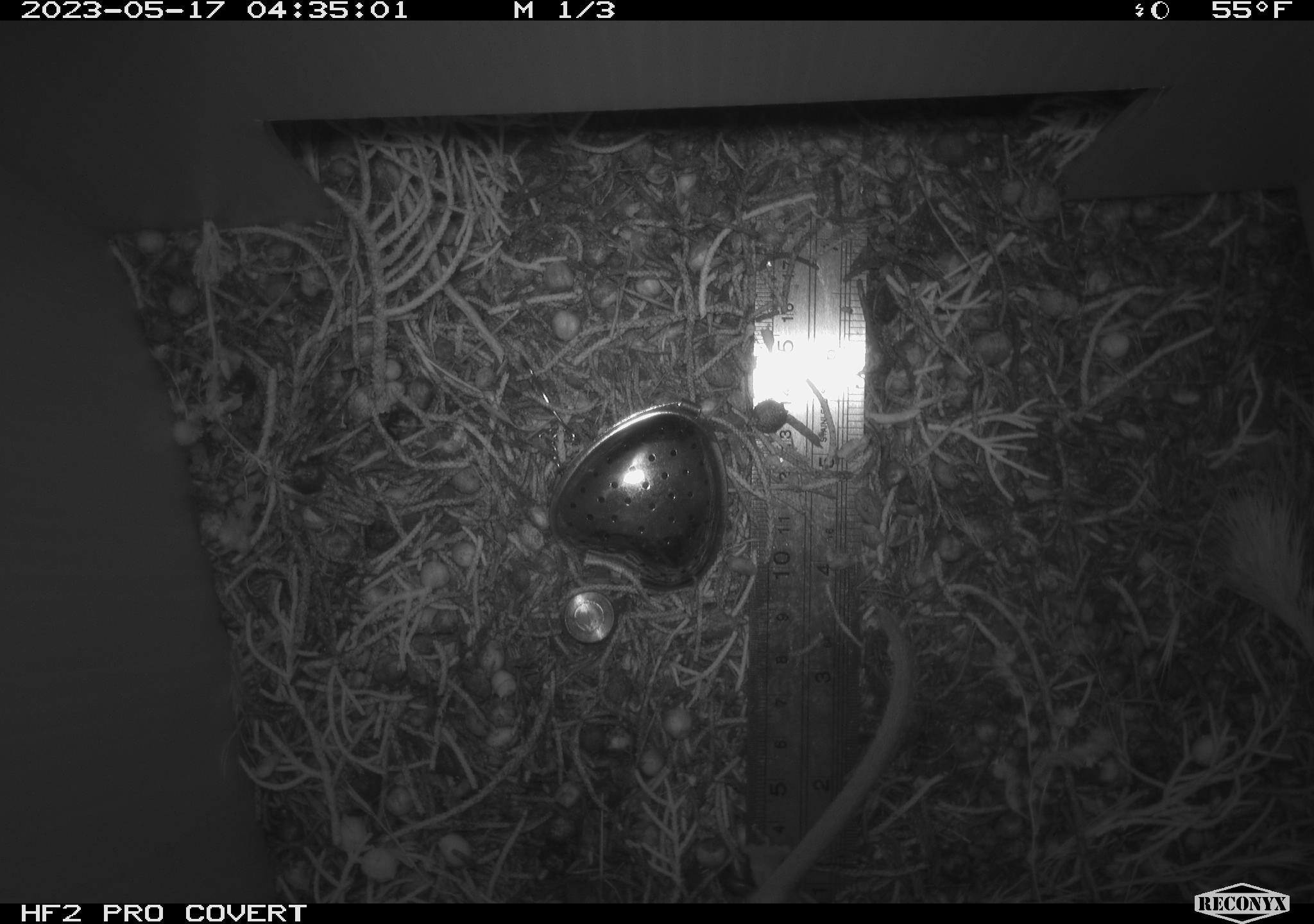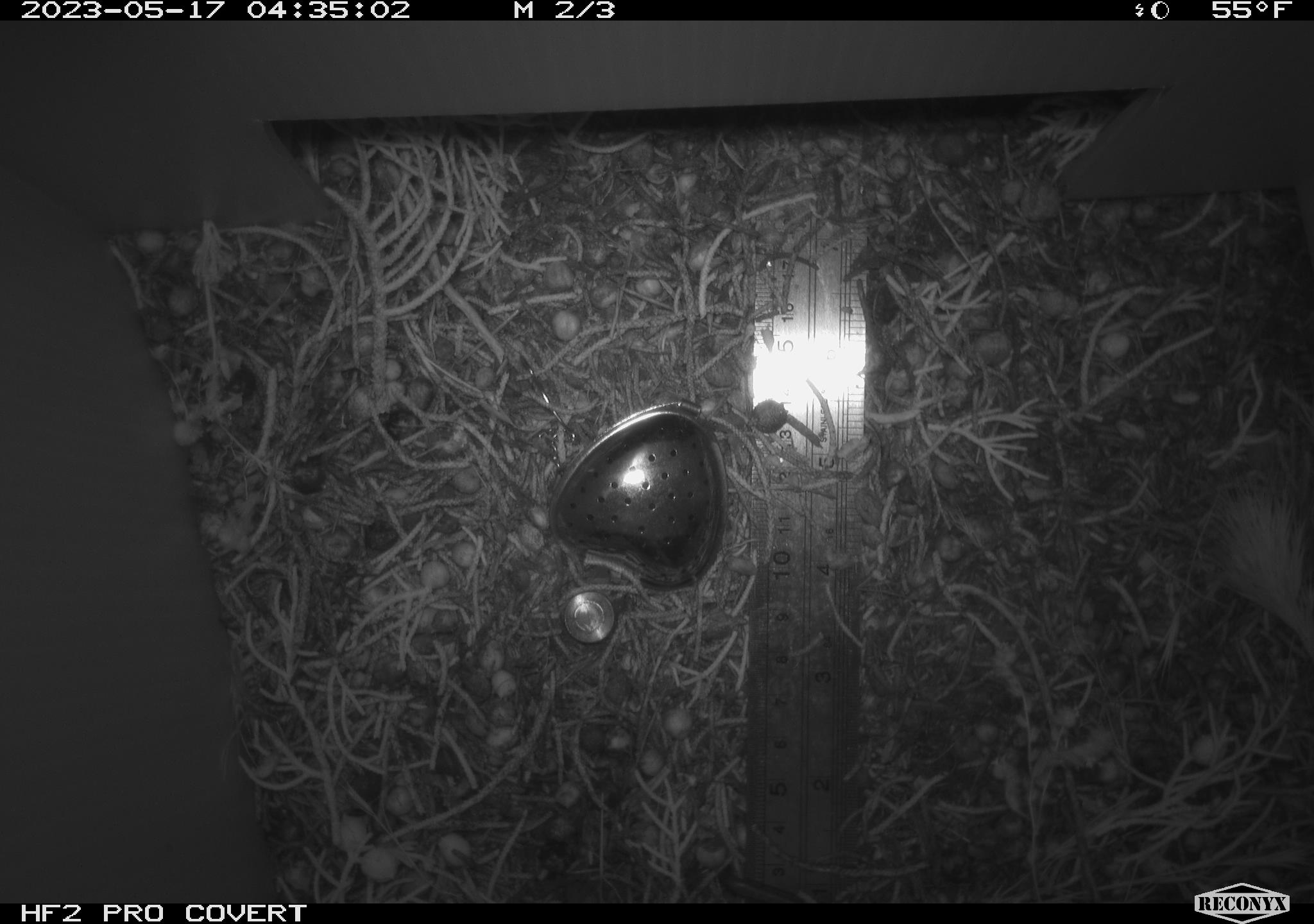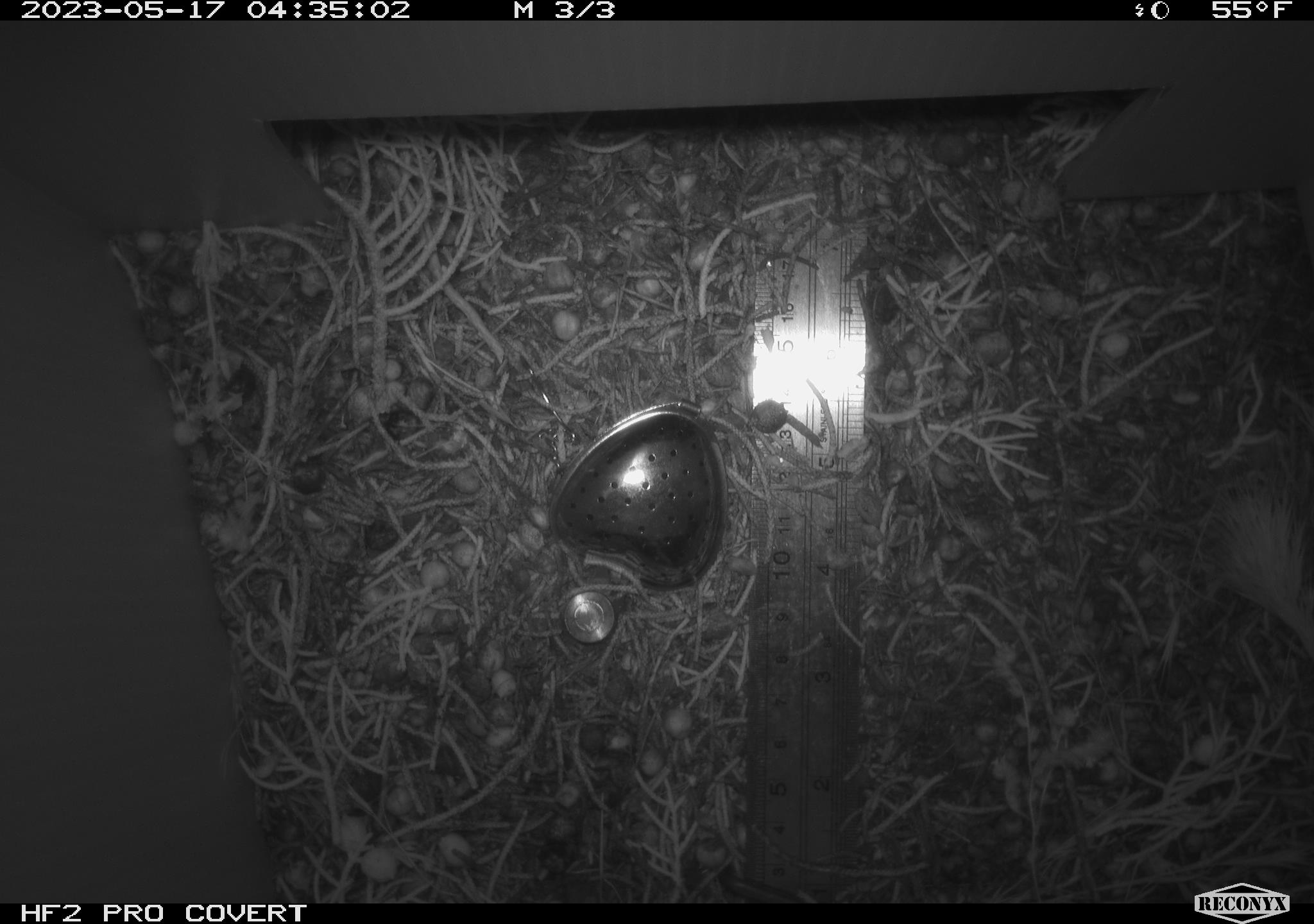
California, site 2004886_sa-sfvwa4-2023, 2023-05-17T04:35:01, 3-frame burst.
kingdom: Animalia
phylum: Chordata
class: Mammalia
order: Rodentia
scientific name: Rodentia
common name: mouse species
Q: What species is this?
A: Mouse species (Rodentia).